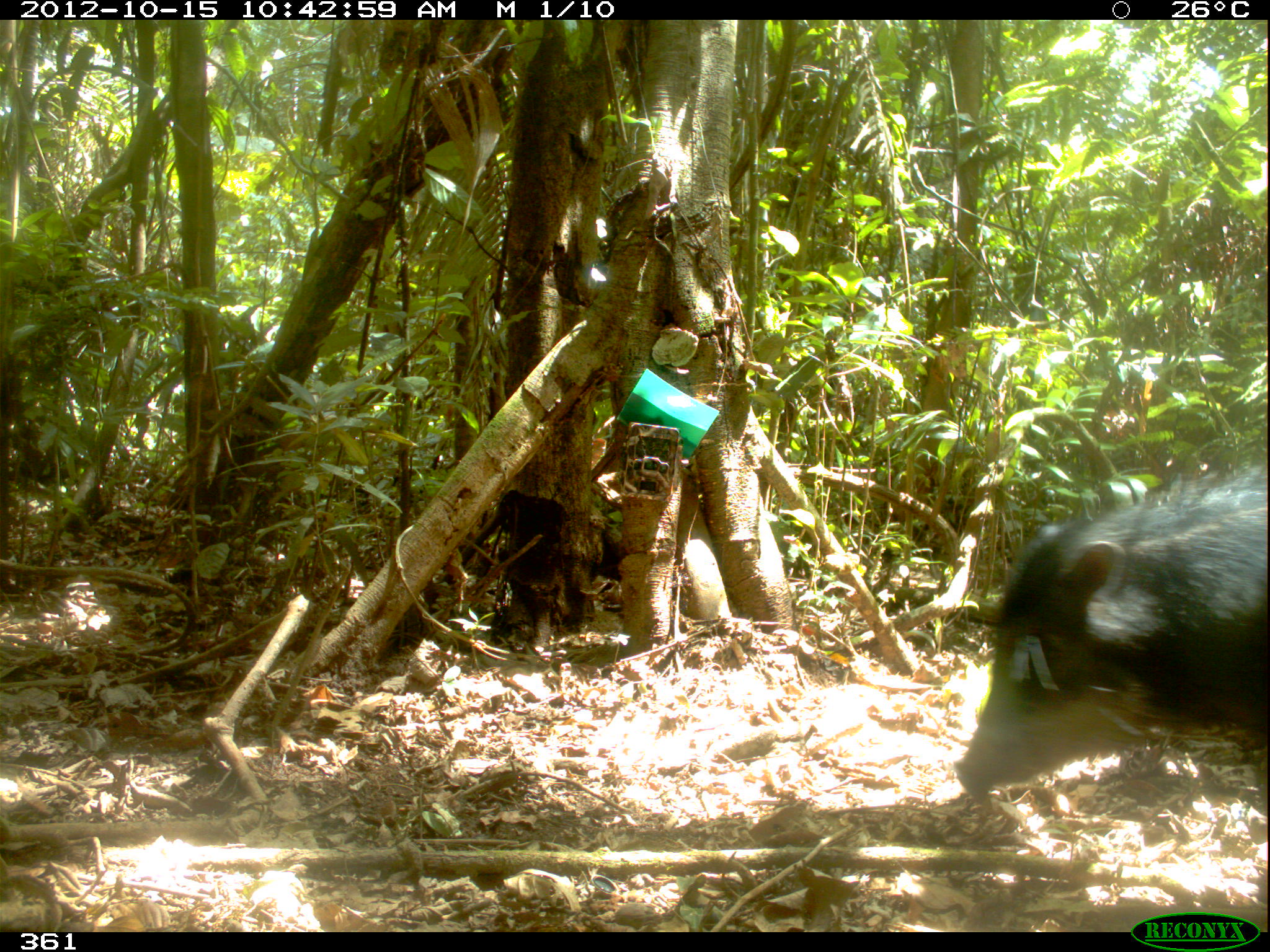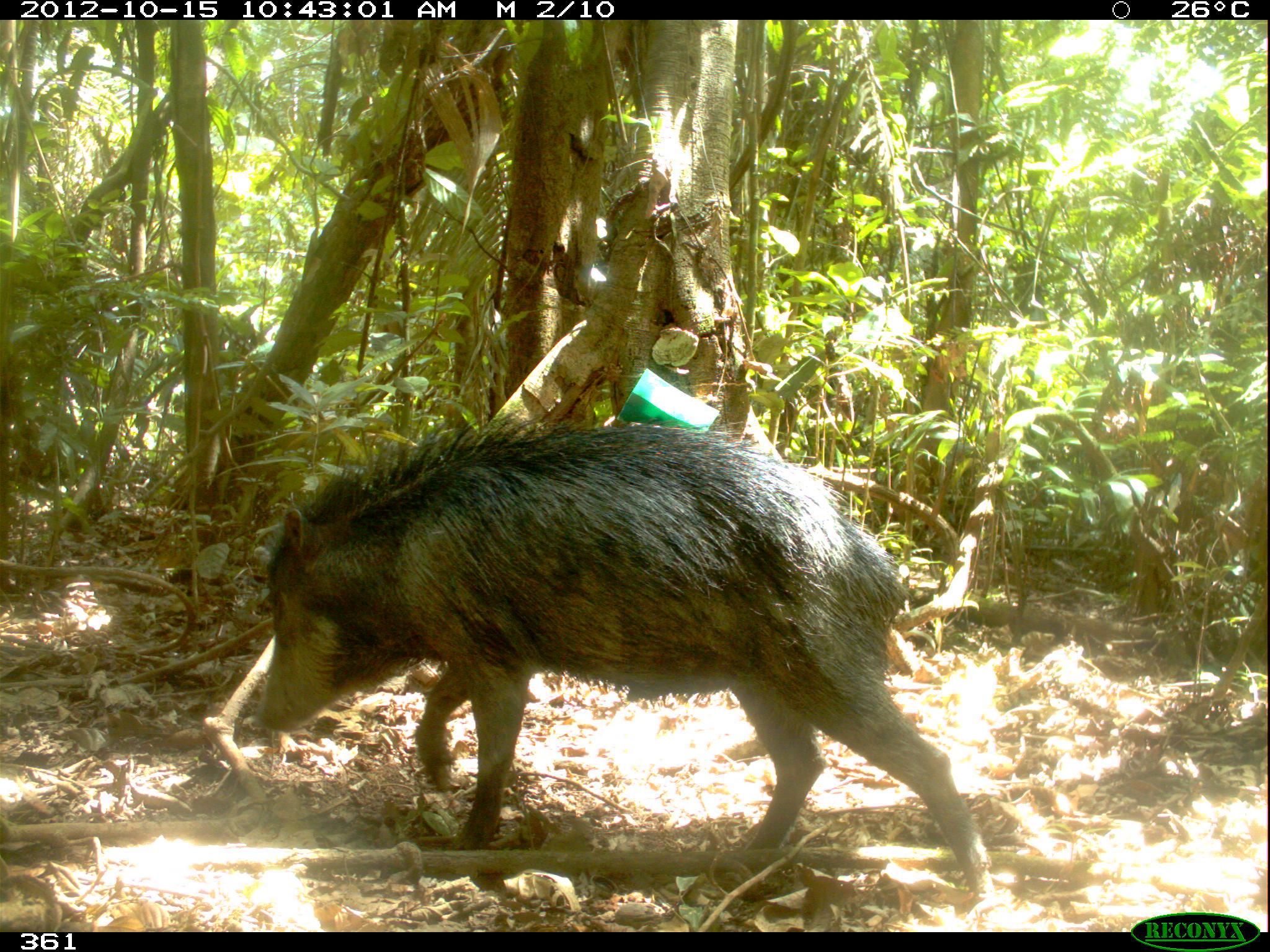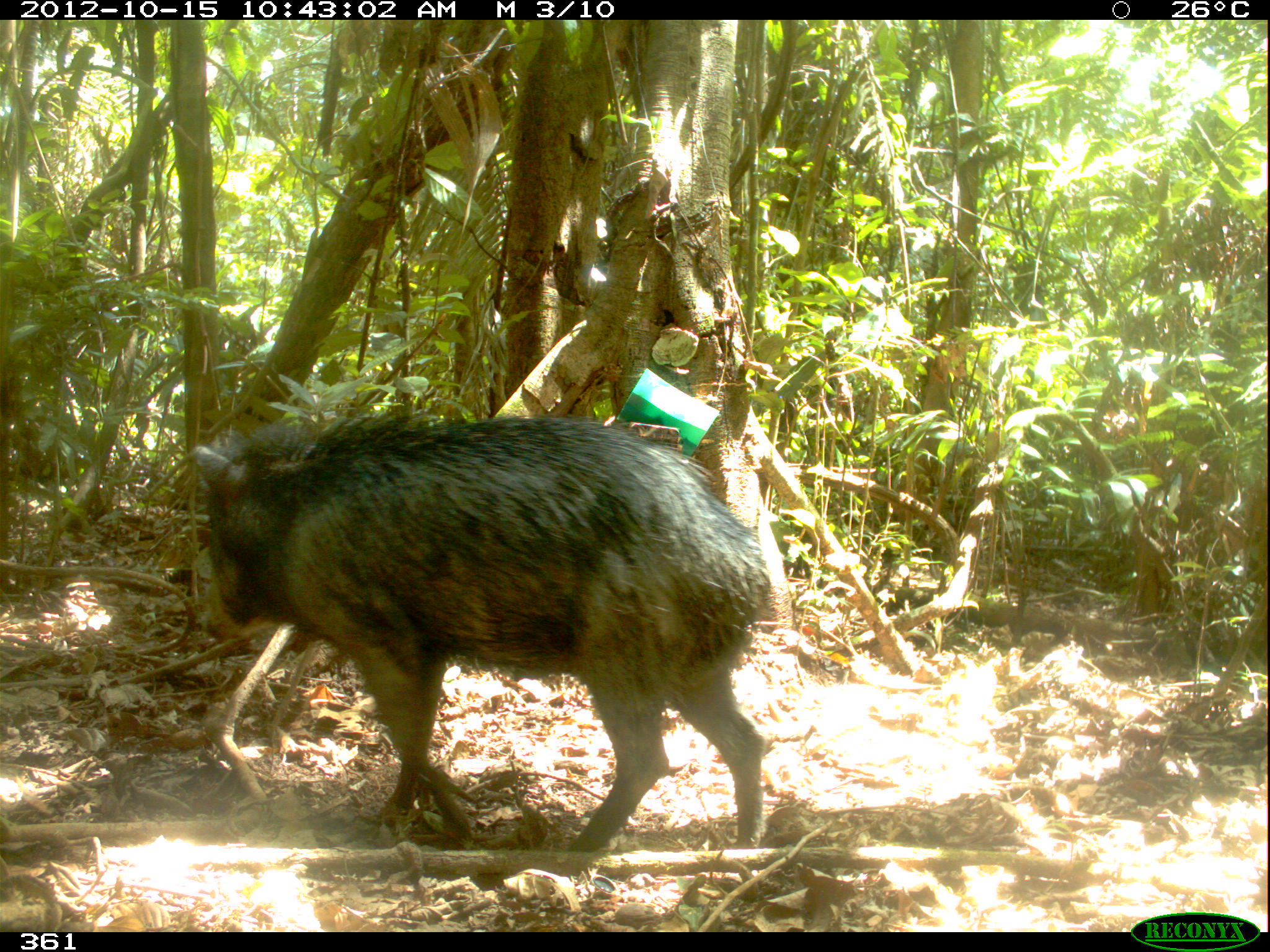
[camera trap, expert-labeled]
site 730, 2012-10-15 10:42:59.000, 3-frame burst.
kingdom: Animalia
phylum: Chordata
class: Mammalia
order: Artiodactyla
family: Tayassuidae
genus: Tayassu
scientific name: Tayassu pecari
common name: white-lipped peccary